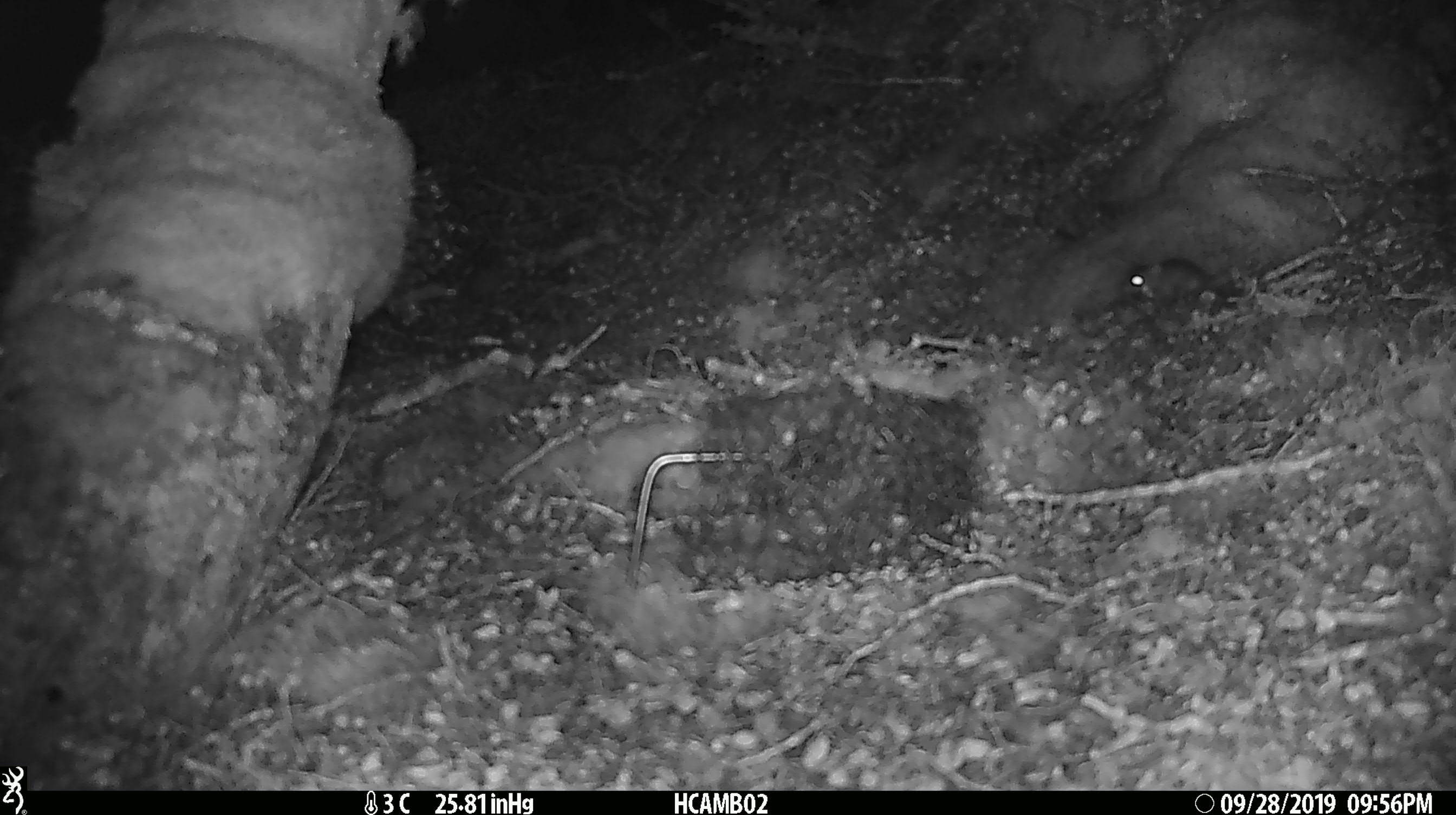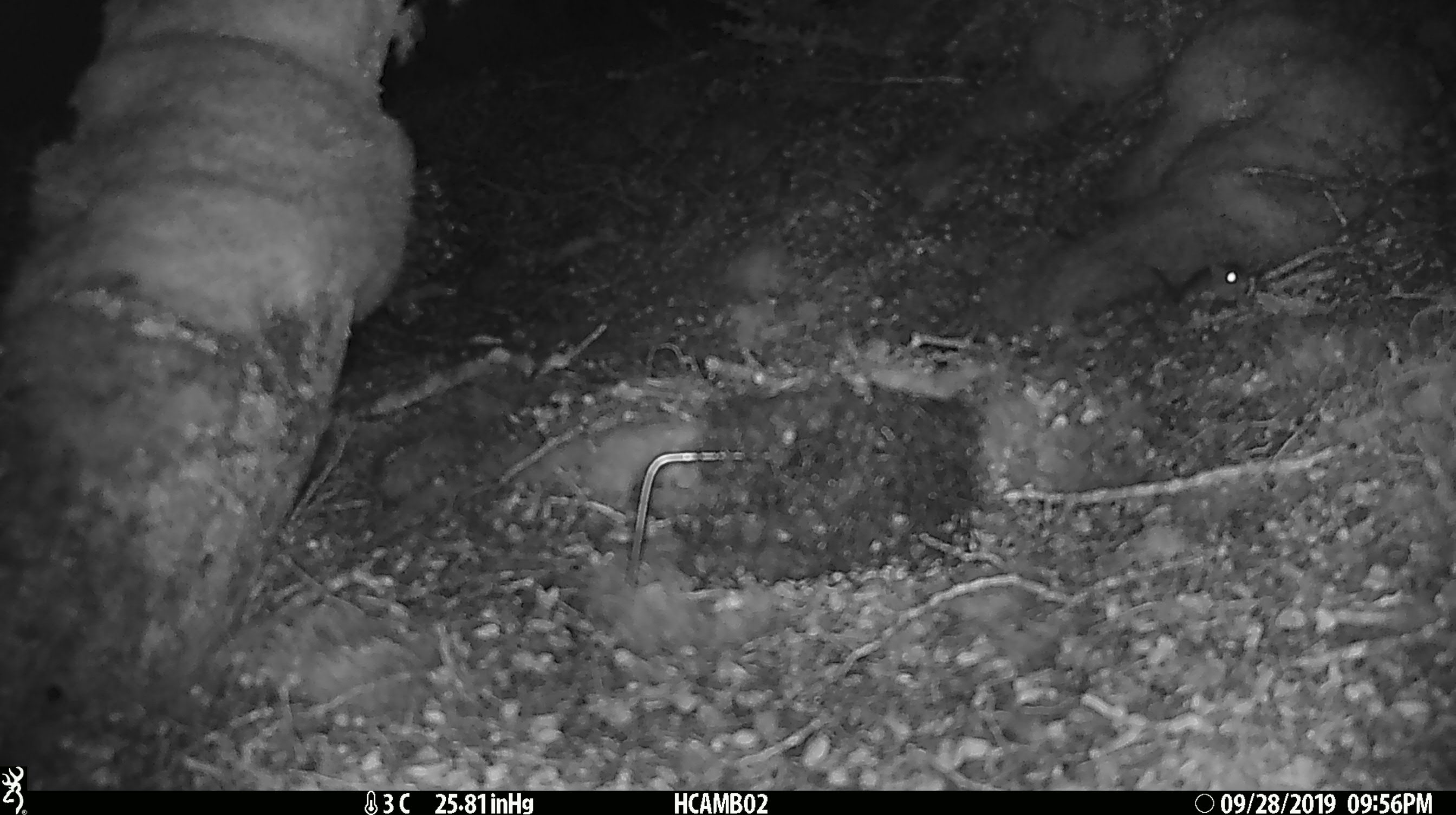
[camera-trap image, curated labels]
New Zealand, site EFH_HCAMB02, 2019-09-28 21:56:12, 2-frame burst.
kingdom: Animalia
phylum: Chordata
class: Mammalia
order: Rodentia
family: Muridae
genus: Mus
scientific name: Mus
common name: mouse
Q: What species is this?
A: Mouse (Mus).